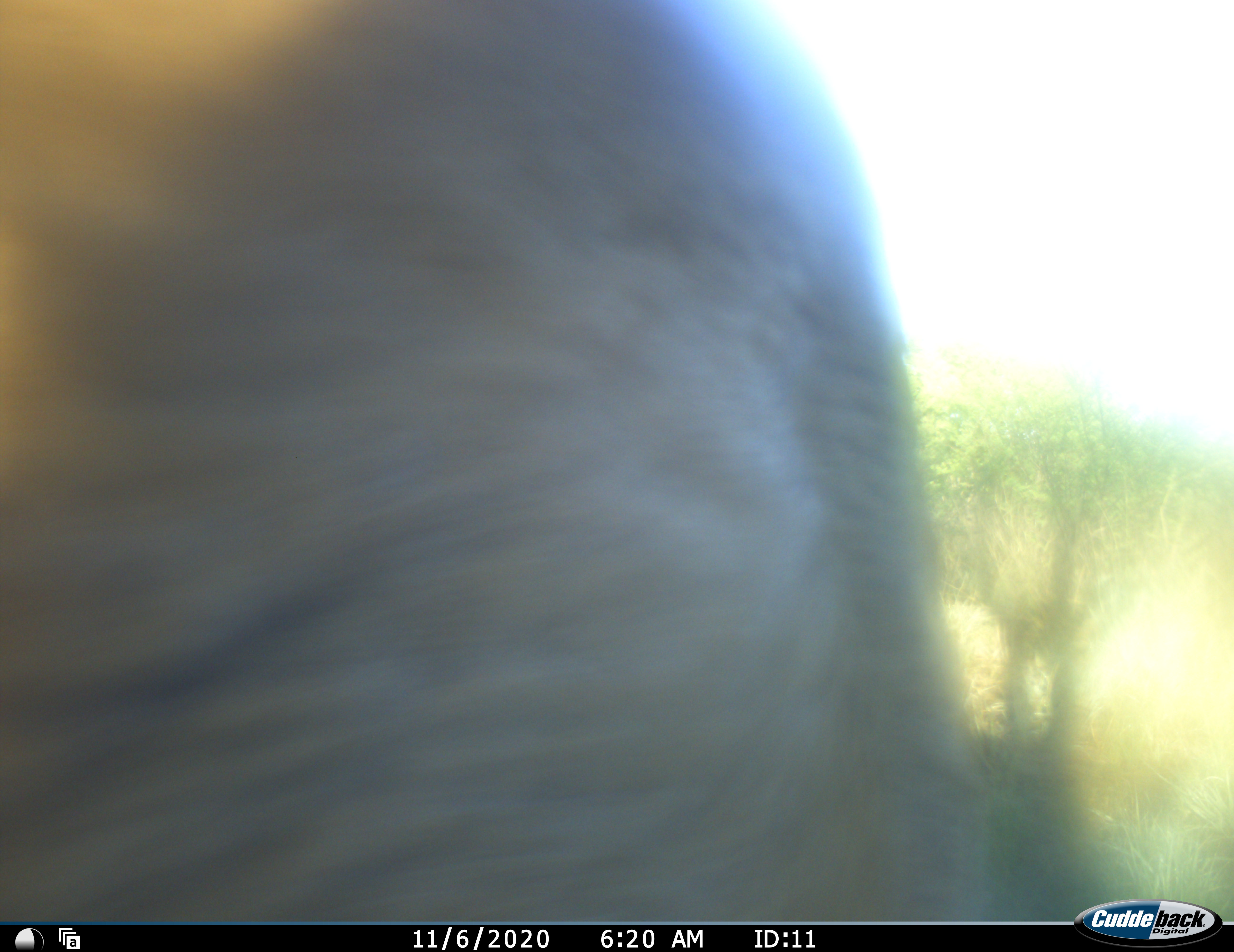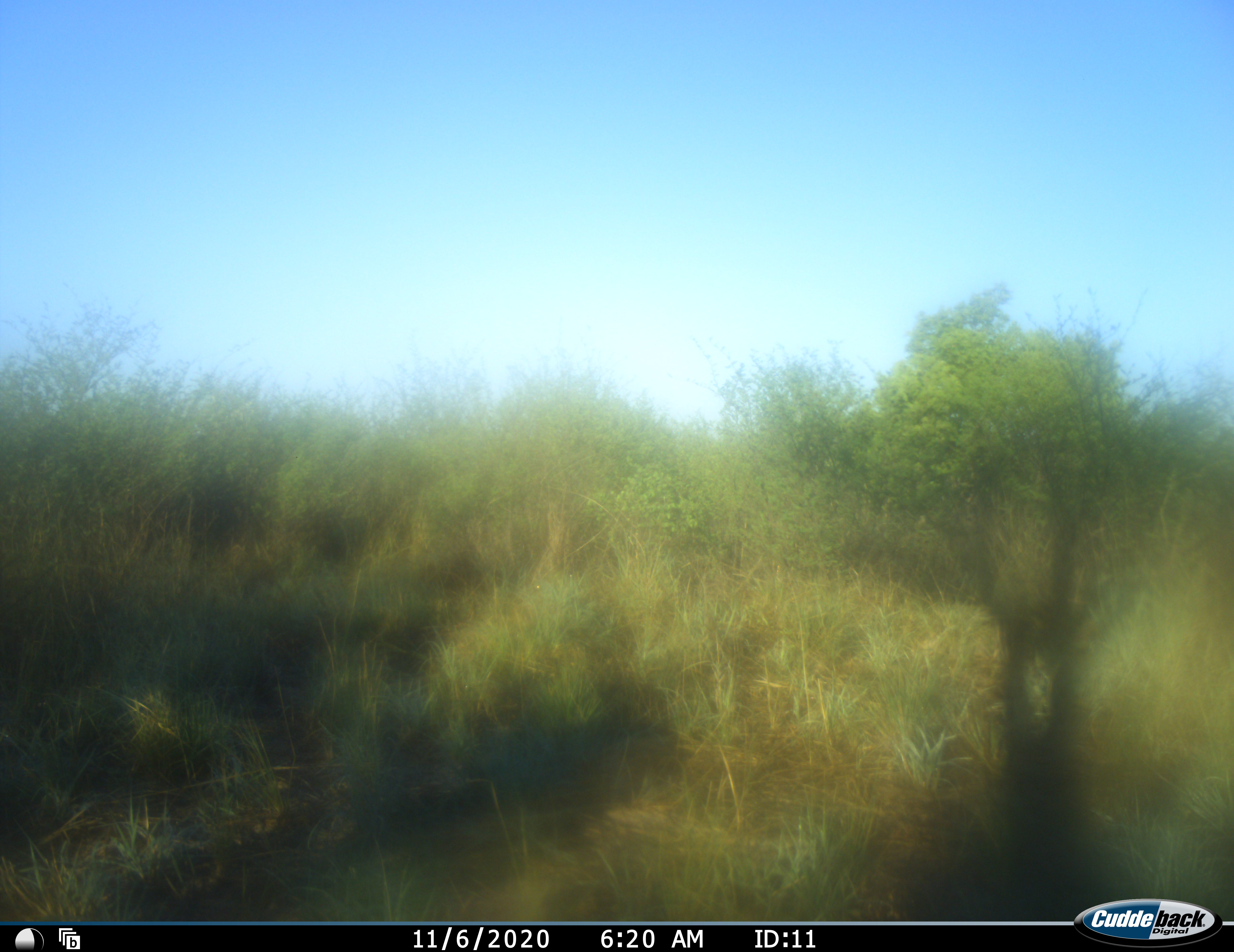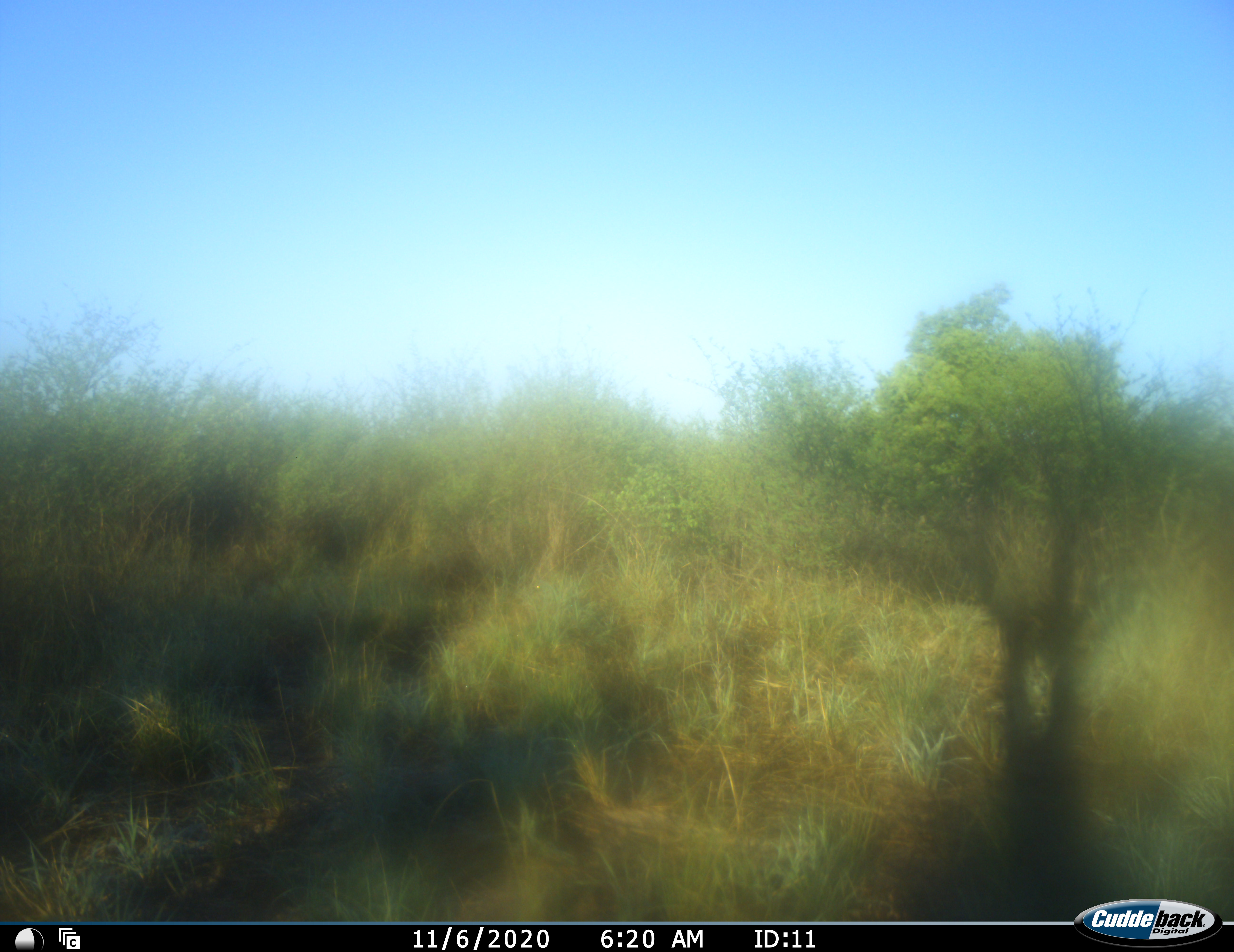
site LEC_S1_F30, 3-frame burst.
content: unidentified animal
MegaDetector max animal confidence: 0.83